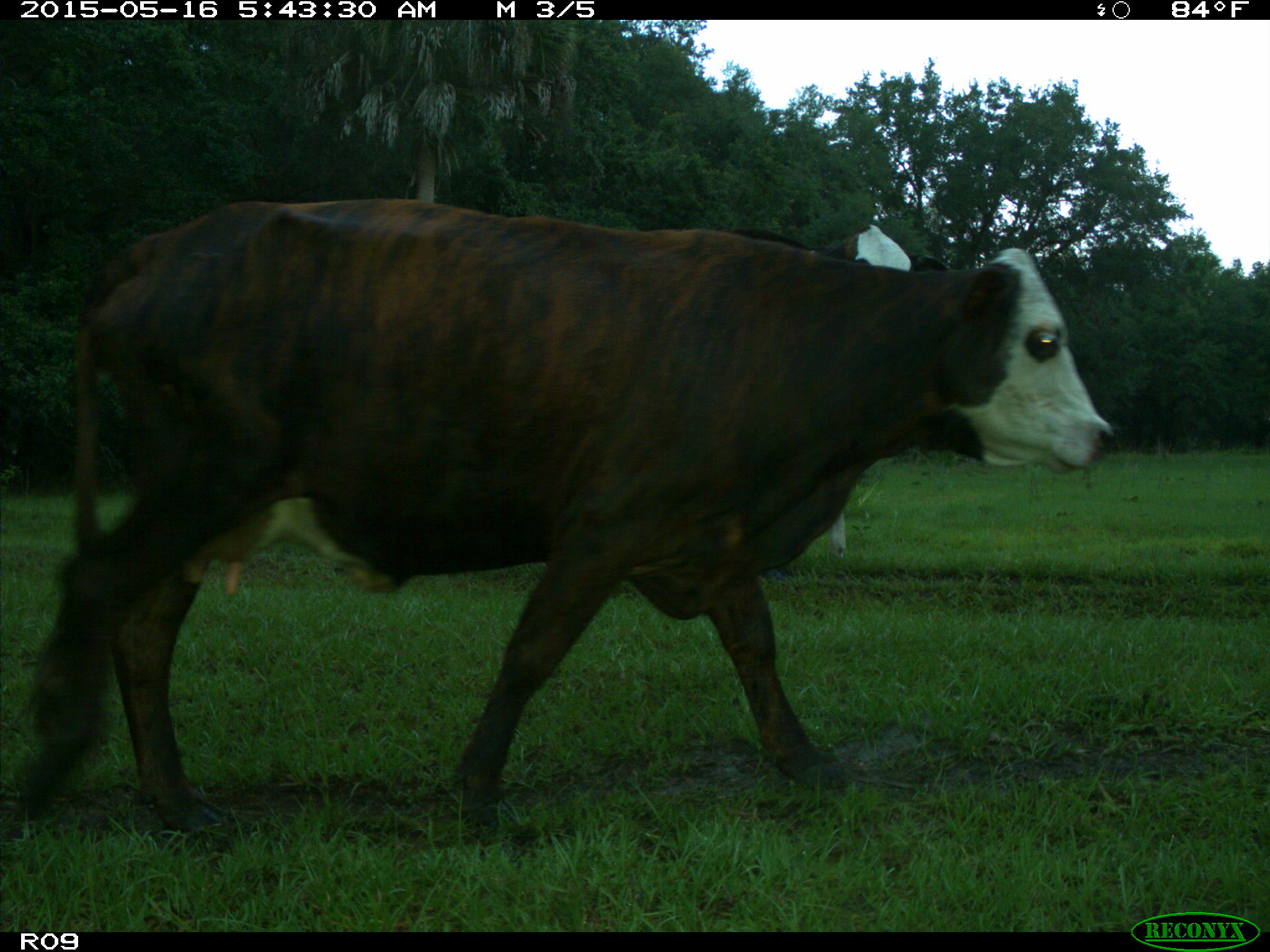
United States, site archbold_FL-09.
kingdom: Animalia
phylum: Chordata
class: Mammalia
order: Artiodactyla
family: Bovidae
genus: Bos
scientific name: Bos taurus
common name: domestic cow